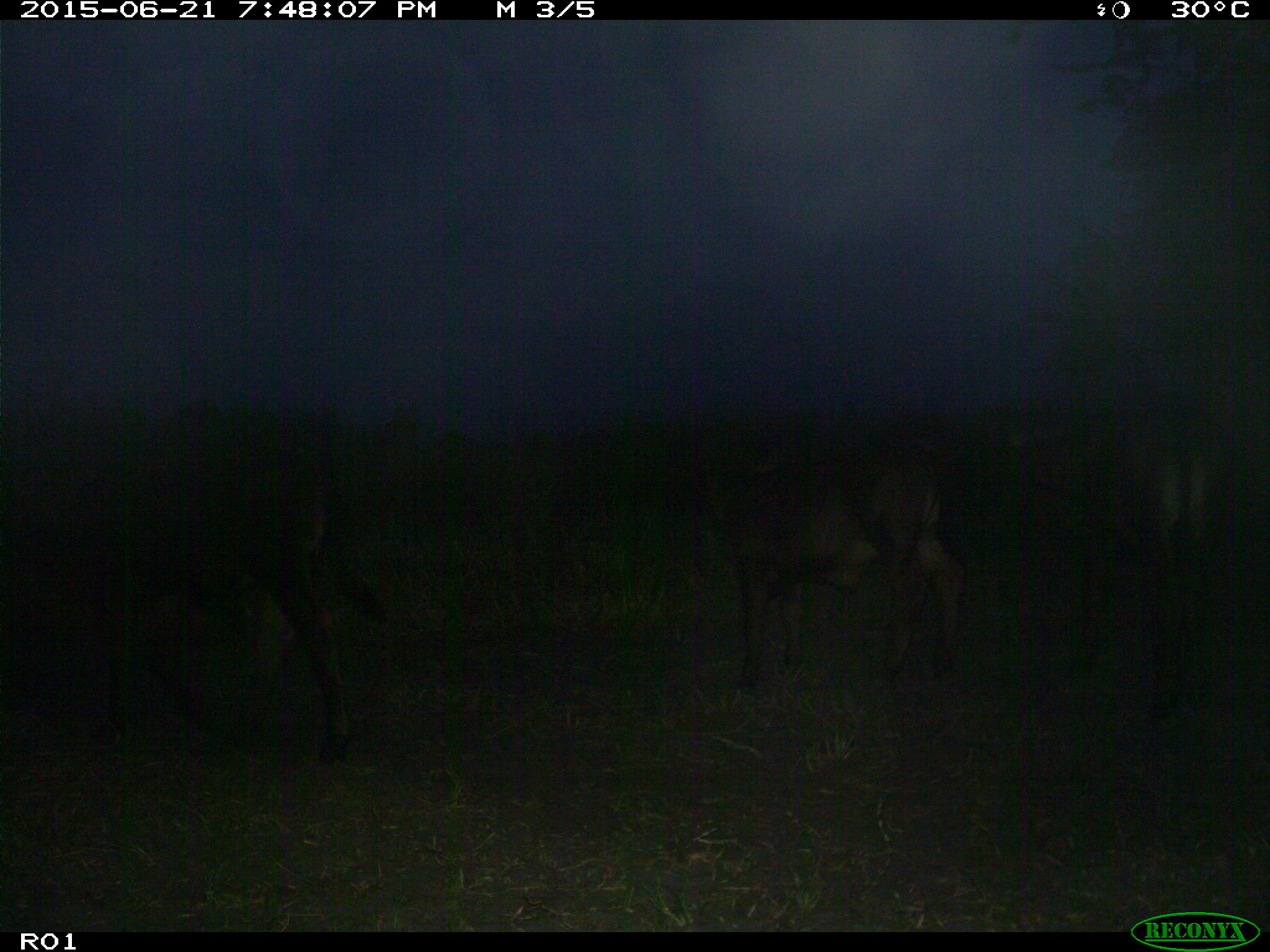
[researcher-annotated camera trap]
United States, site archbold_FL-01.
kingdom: Animalia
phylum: Chordata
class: Mammalia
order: Artiodactyla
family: Bovidae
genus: Bos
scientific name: Bos taurus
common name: domestic cow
Bos taurus (domestic cow).